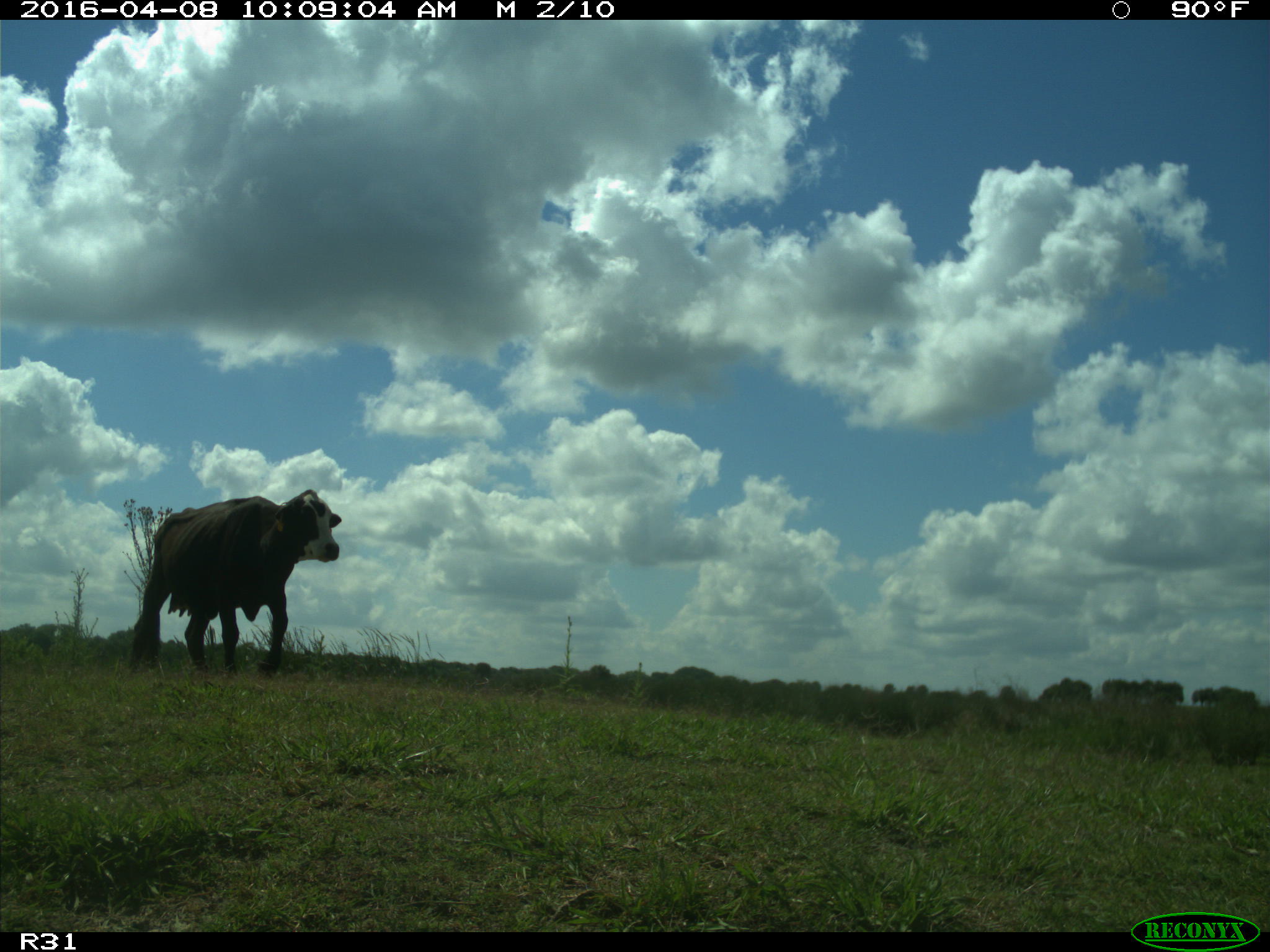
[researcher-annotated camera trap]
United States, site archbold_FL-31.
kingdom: Animalia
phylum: Chordata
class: Mammalia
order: Artiodactyla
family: Bovidae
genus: Bos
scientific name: Bos taurus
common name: domestic cow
Bos taurus (domestic cow).